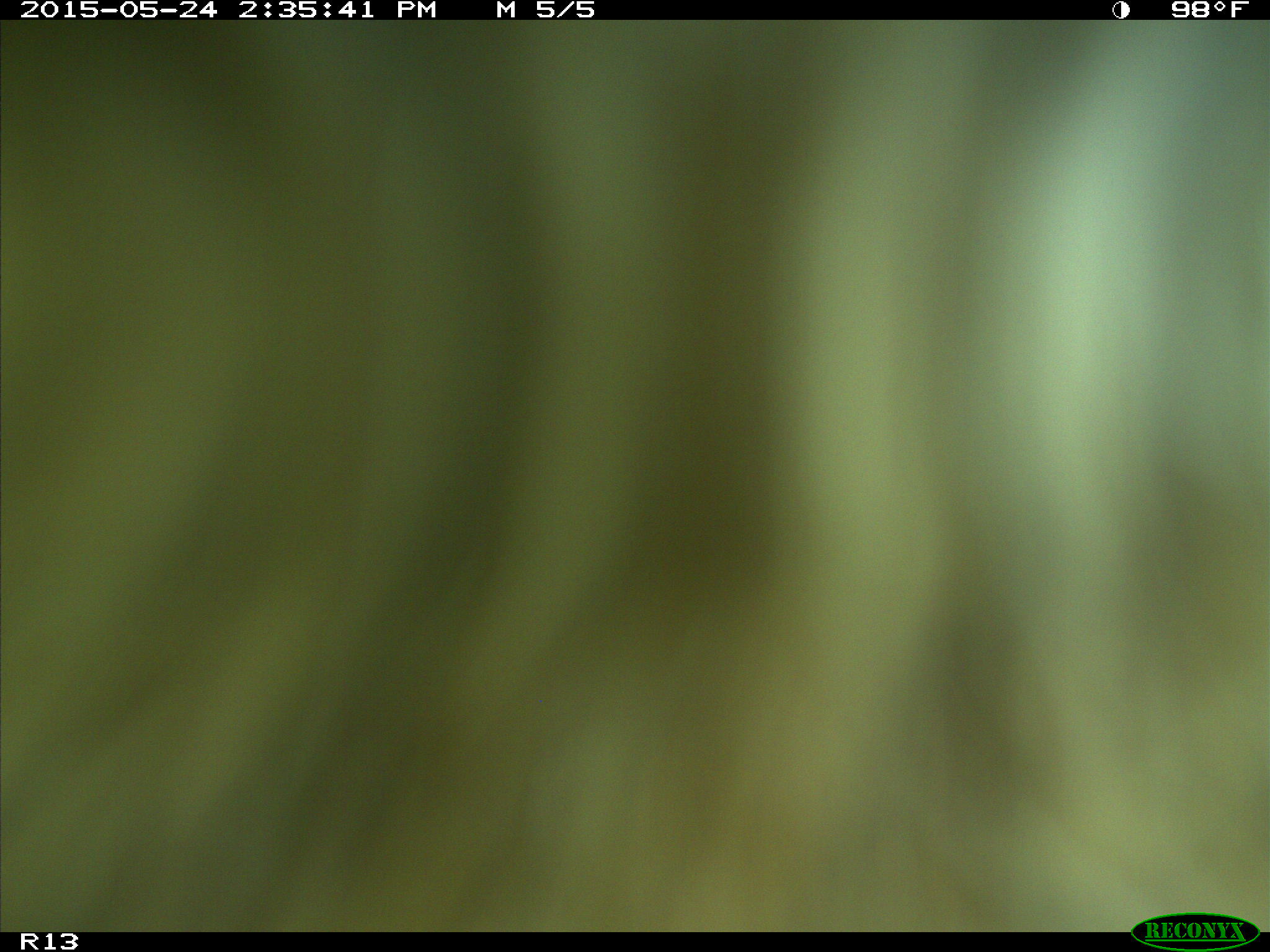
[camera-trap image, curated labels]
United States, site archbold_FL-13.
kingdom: Animalia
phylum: Chordata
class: Mammalia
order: Artiodactyla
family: Bovidae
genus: Bos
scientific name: Bos taurus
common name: domestic cow